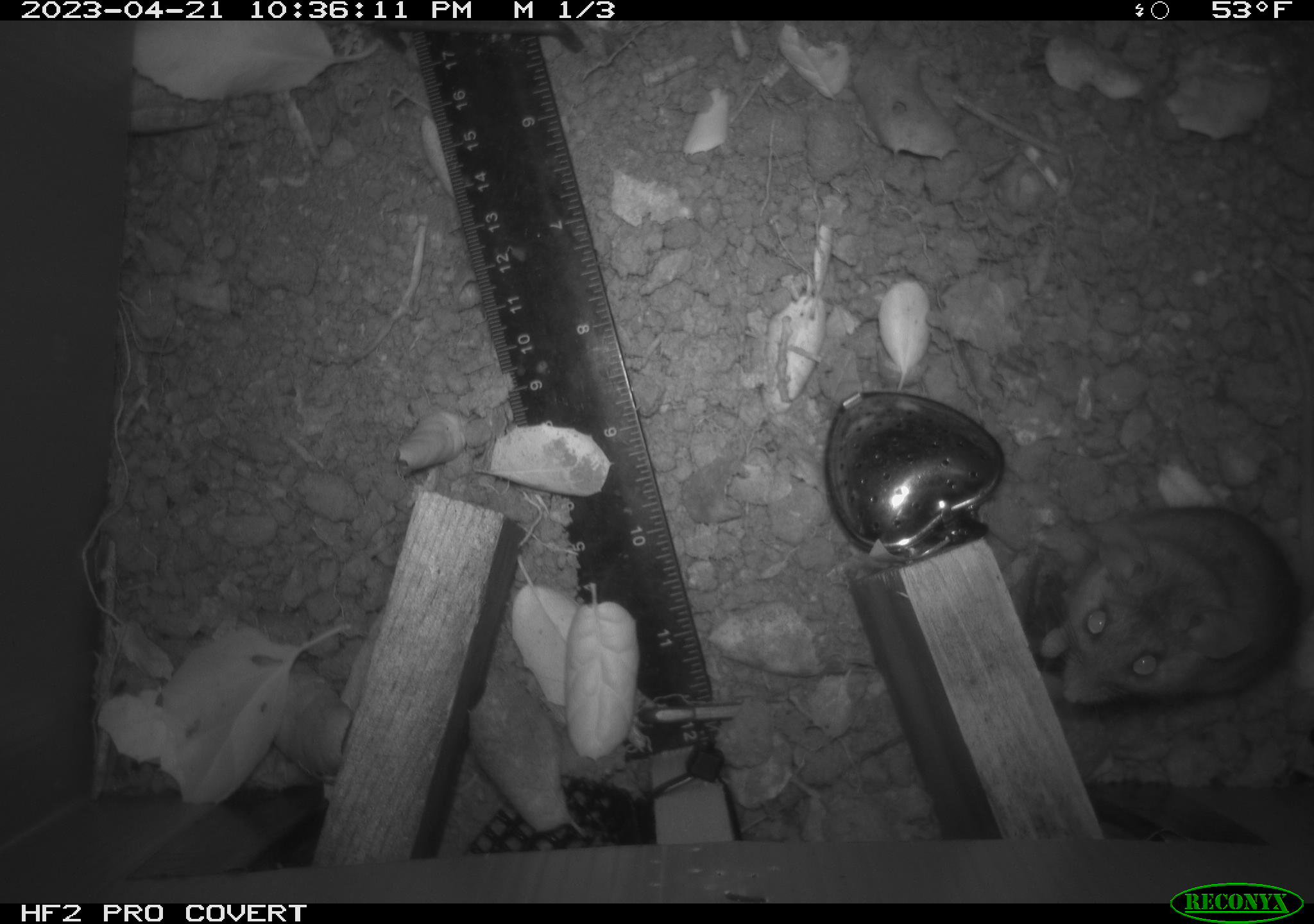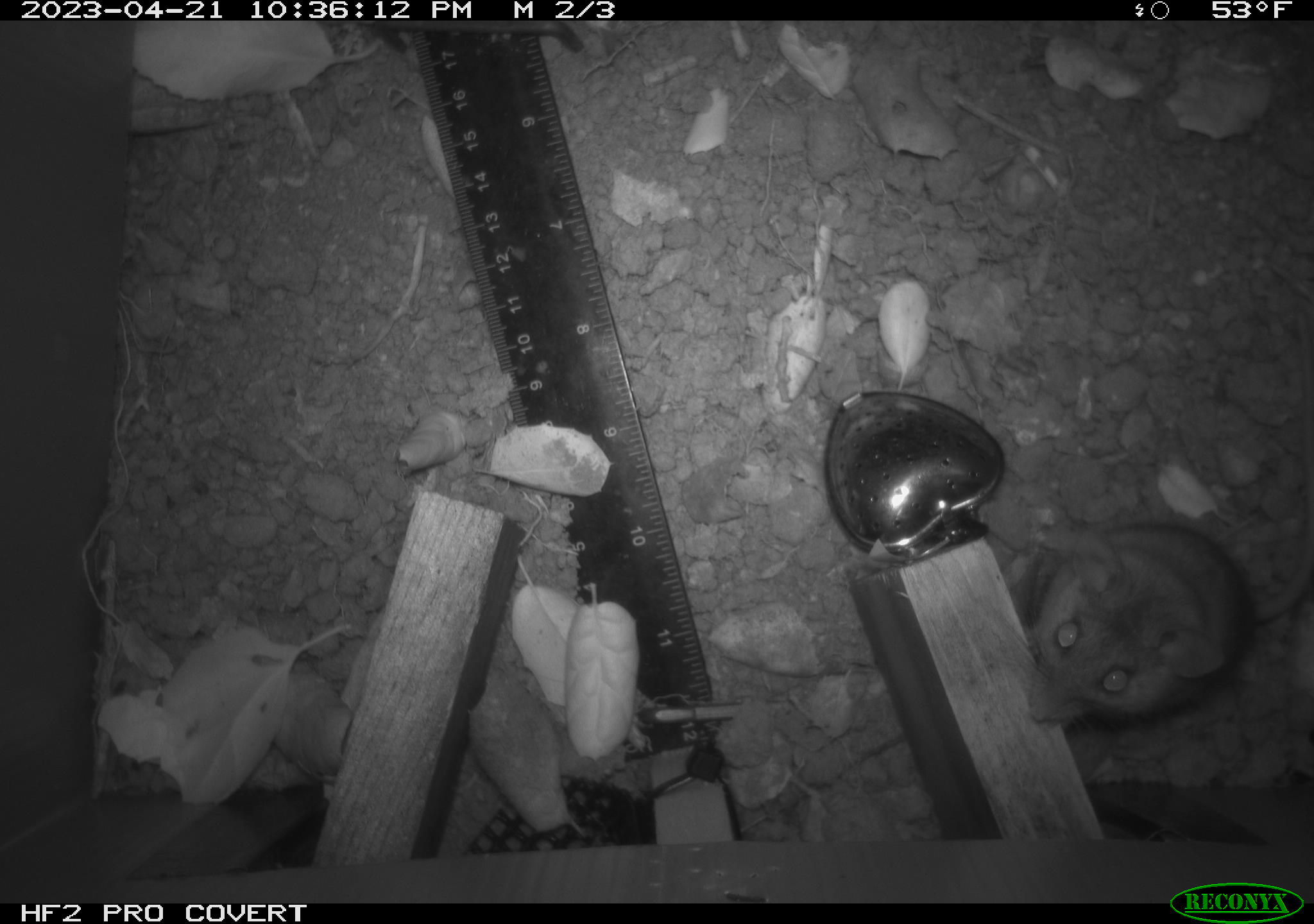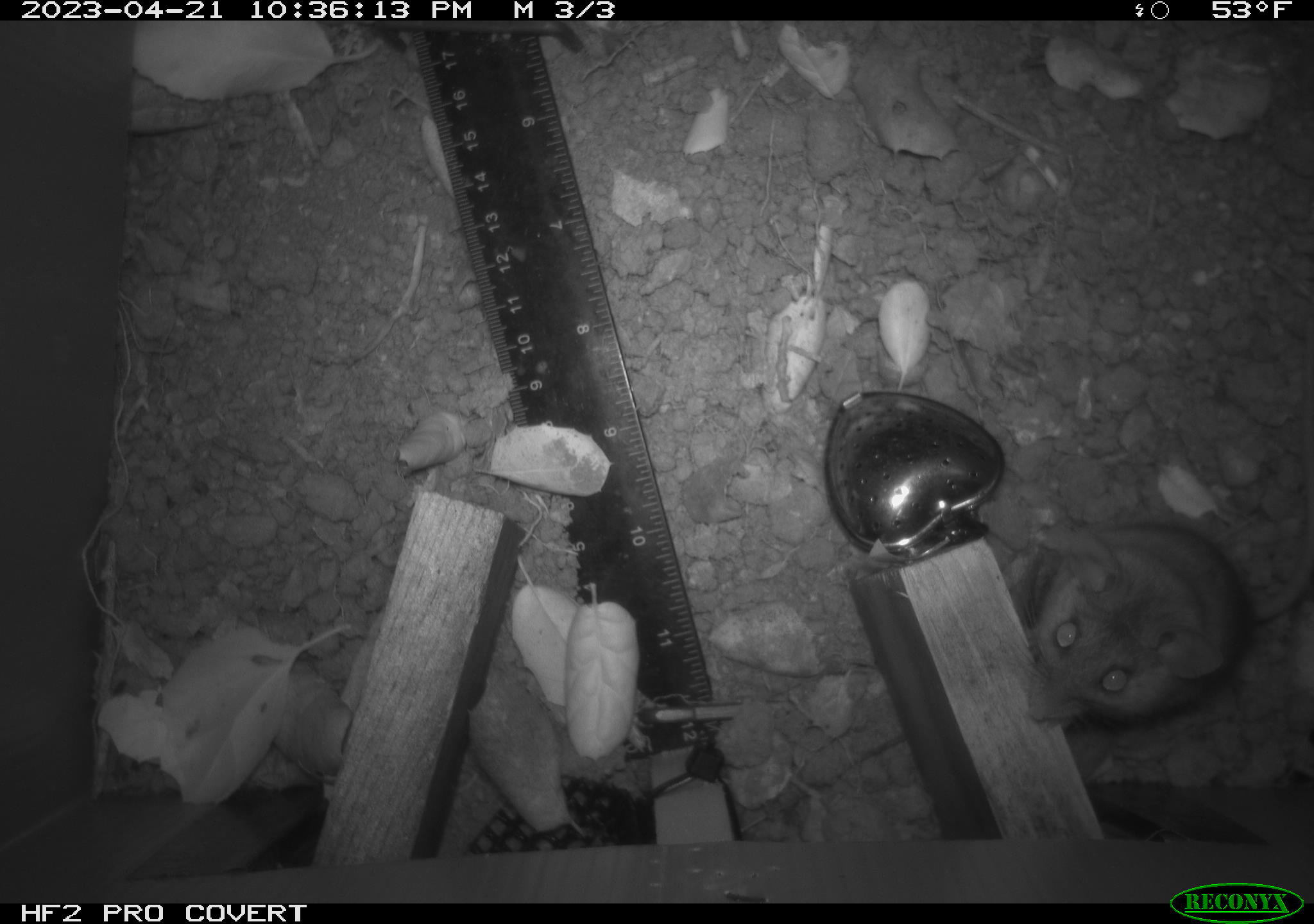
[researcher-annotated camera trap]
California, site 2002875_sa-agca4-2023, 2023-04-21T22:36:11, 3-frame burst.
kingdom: Animalia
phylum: Chordata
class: Mammalia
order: Rodentia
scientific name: Rodentia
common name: mouse species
Mouse species (Rodentia).